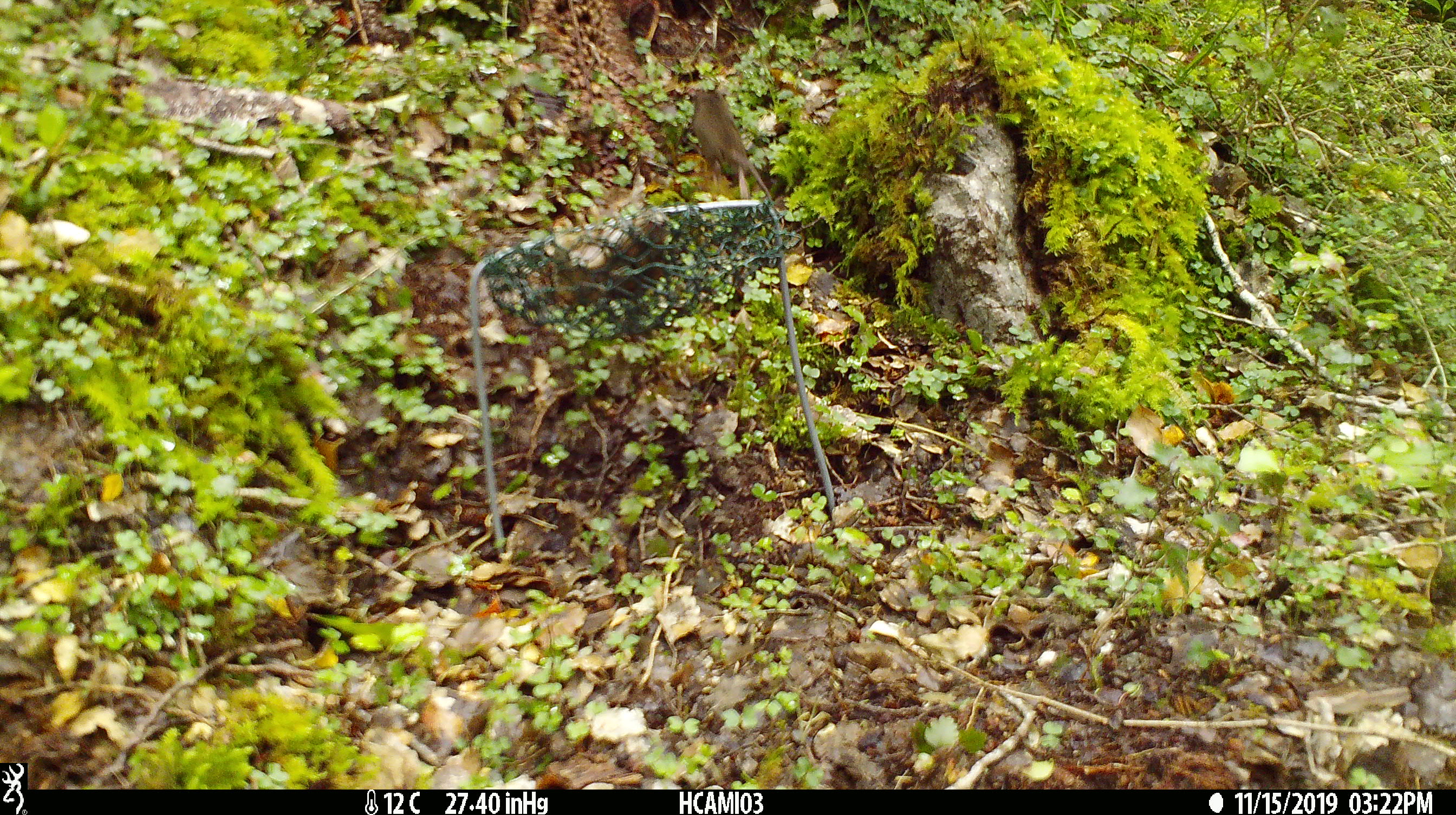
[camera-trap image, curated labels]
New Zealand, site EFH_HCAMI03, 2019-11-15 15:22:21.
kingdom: Animalia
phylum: Chordata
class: Mammalia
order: Rodentia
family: Muridae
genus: Mus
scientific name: Mus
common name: mouse